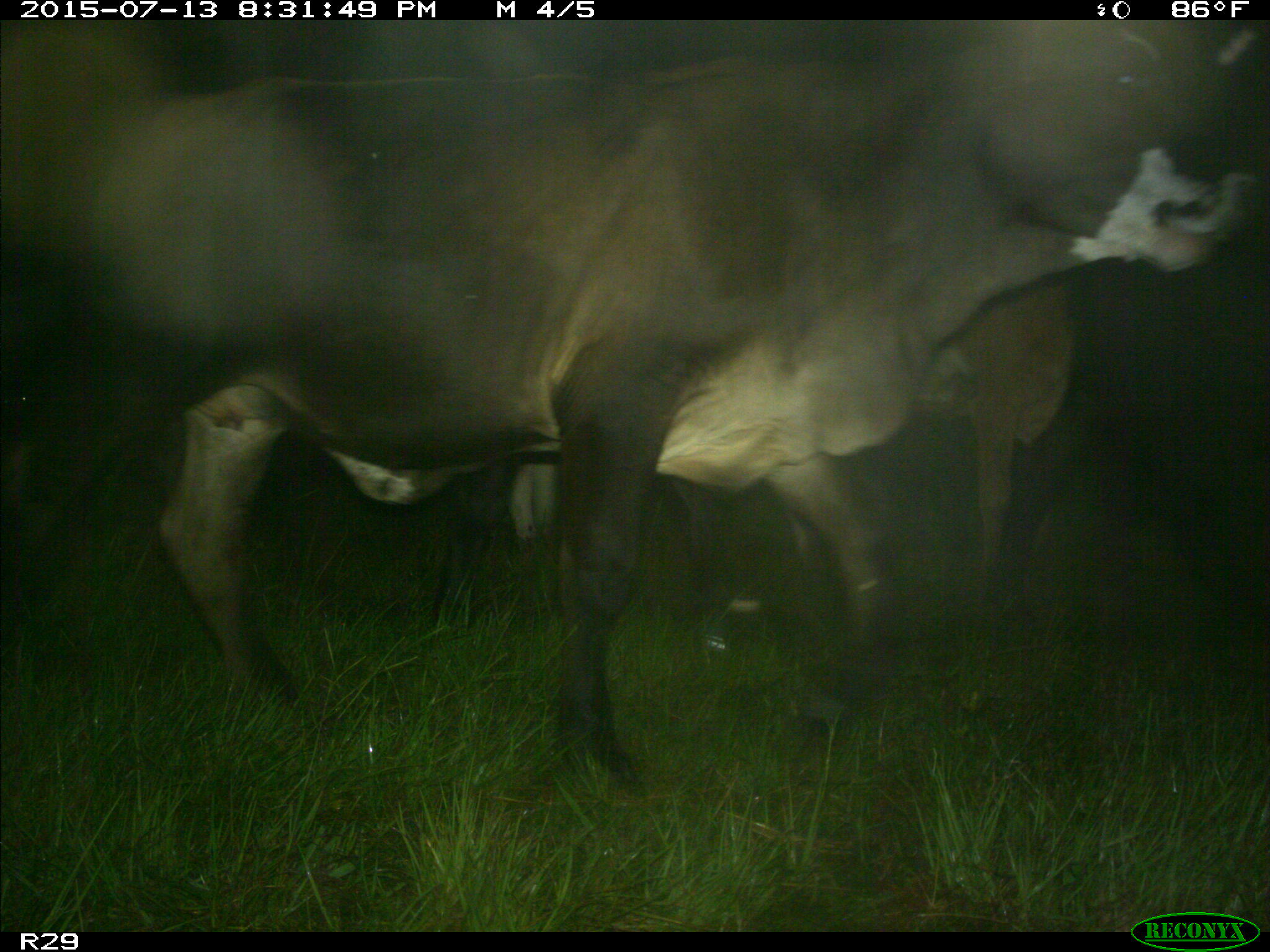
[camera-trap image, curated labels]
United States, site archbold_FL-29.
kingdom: Animalia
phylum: Chordata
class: Mammalia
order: Artiodactyla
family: Bovidae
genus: Bos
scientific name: Bos taurus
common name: domestic cow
Bos taurus (domestic cow).